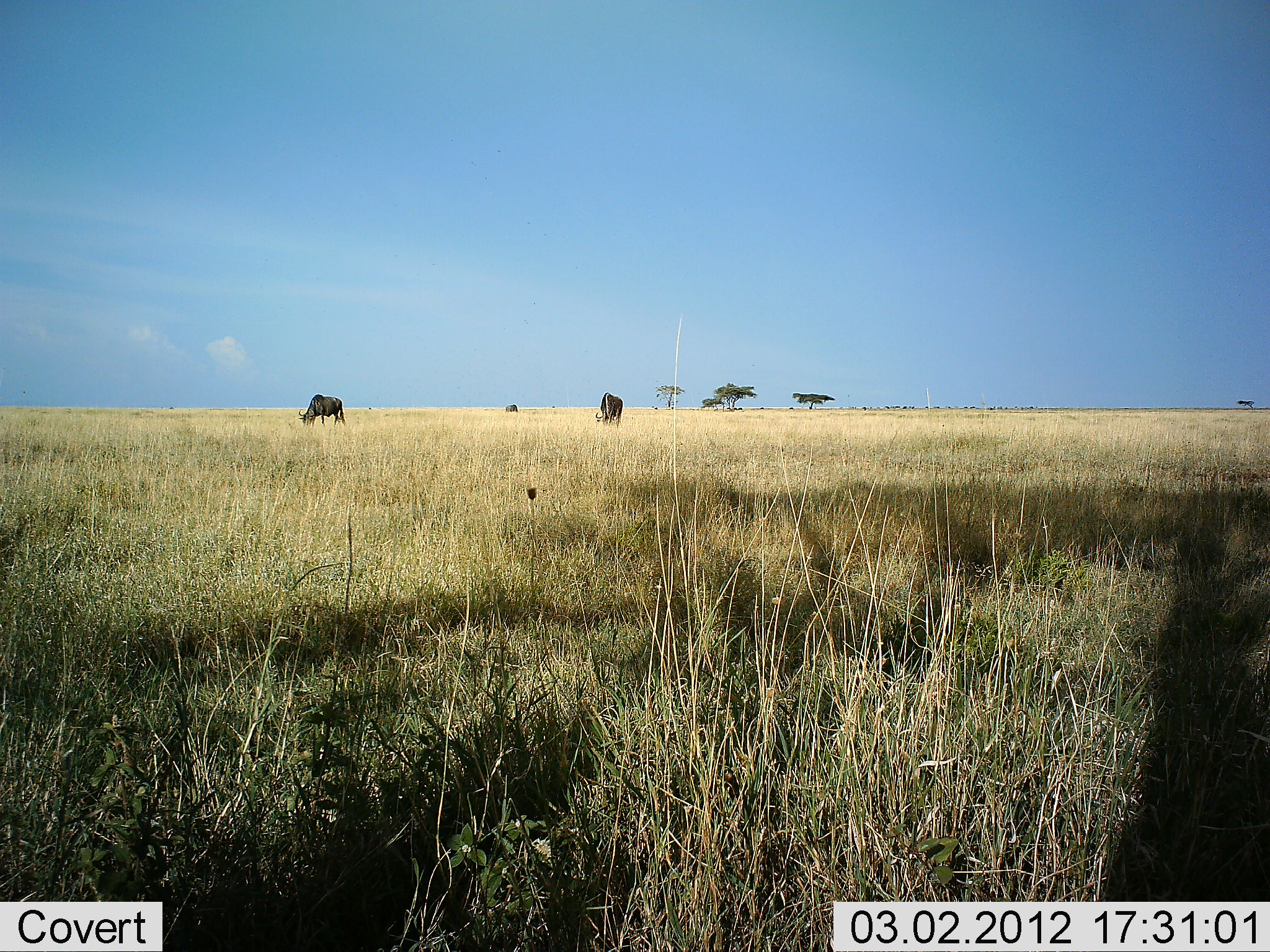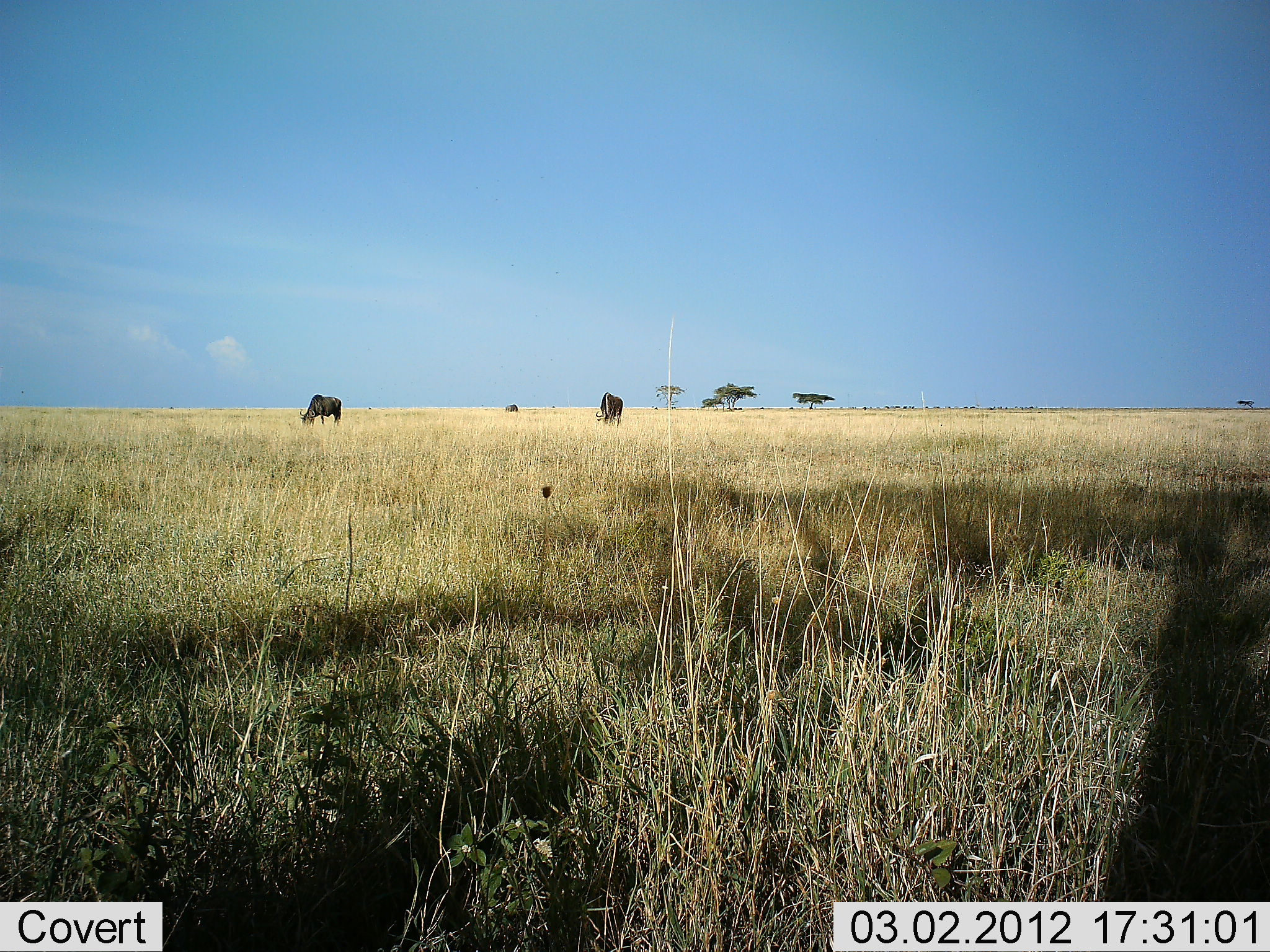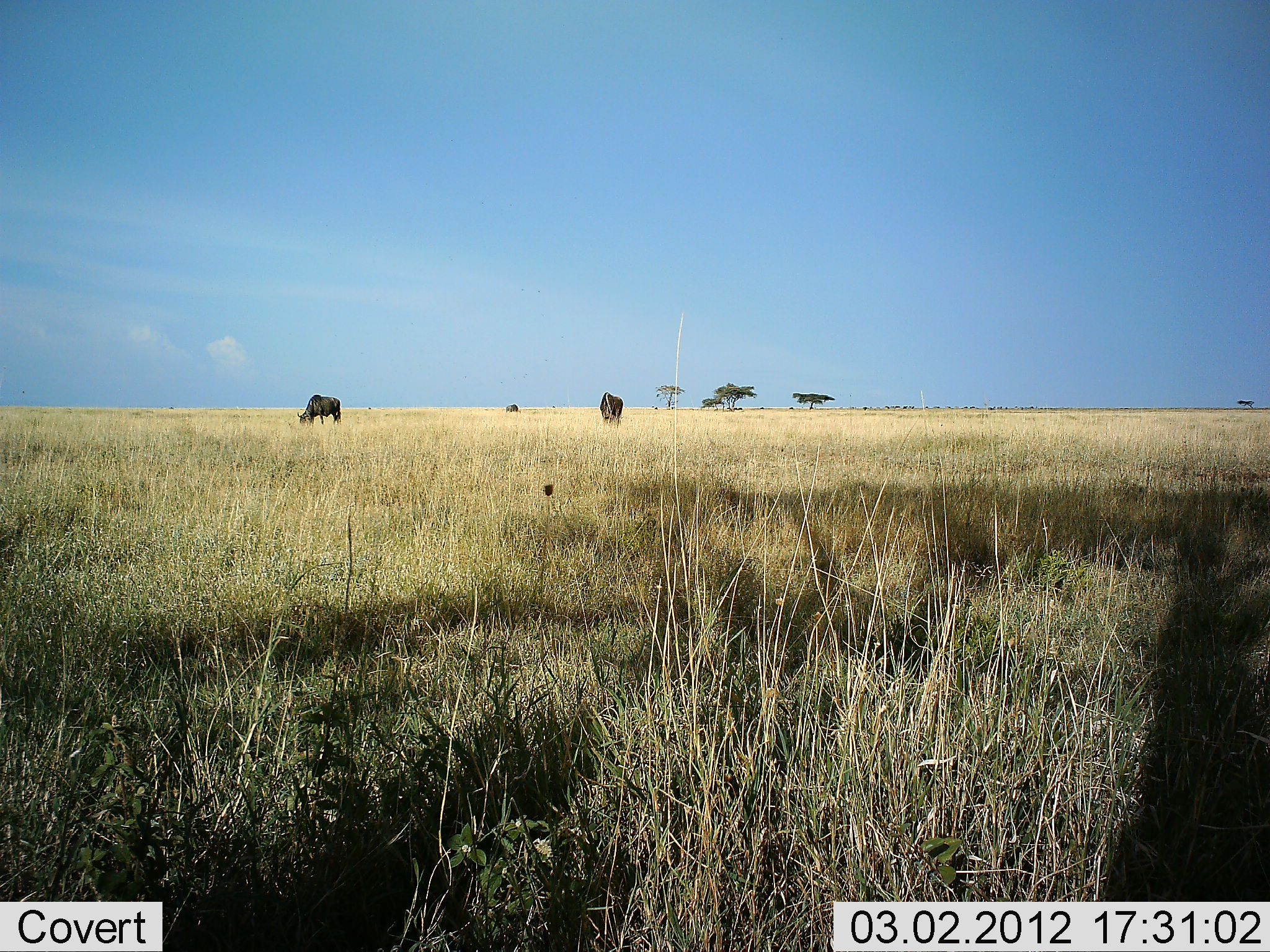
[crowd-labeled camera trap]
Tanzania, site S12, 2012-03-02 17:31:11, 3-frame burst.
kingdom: Animalia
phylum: Chordata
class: Mammalia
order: Artiodactyla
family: Bovidae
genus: Connochaetes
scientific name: Connochaetes taurinus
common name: blue wildebeest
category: wildebeest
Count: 2.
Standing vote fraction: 18%.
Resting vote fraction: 0%.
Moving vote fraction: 0%.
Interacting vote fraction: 0%.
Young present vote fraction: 0%.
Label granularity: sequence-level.